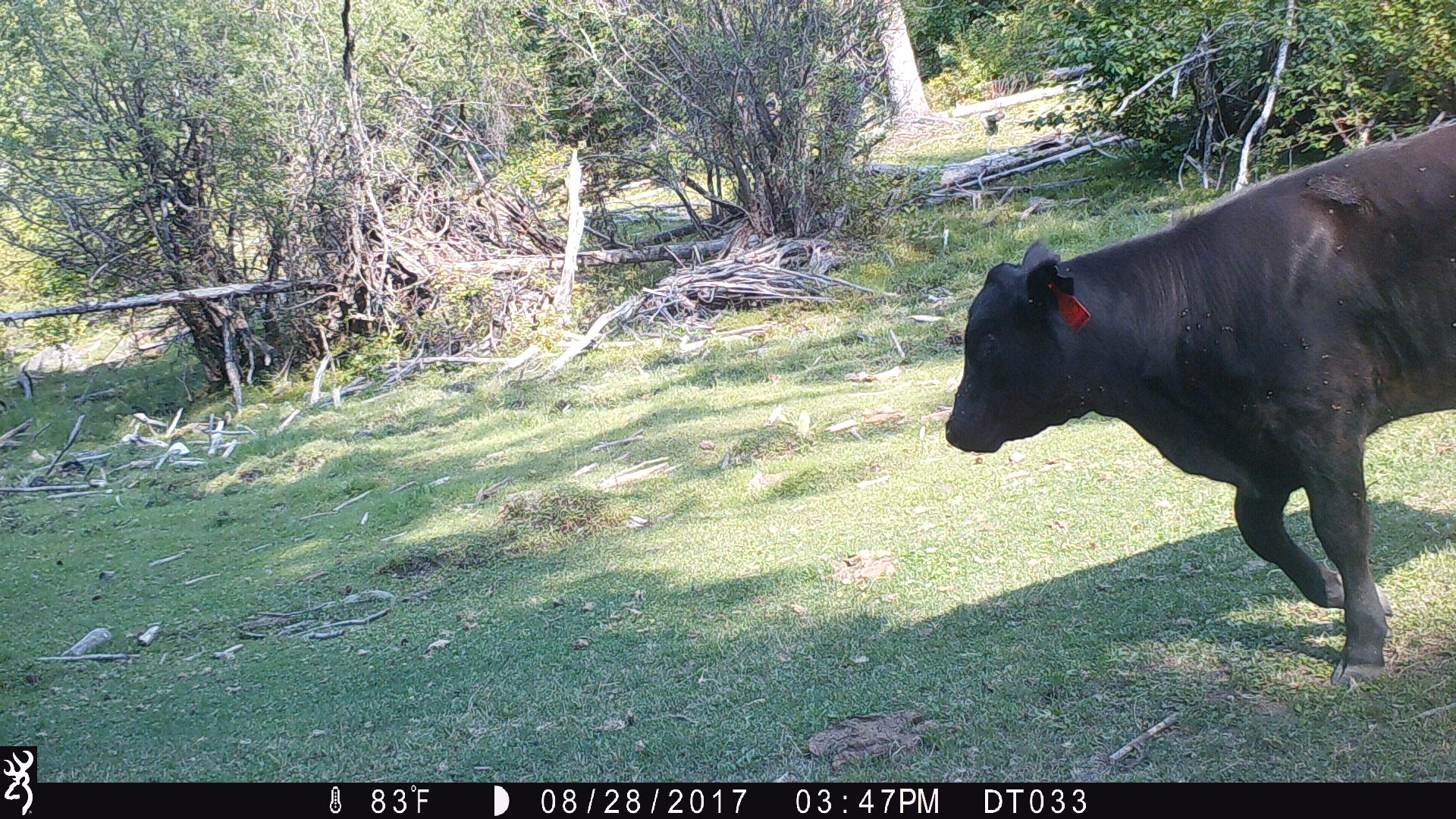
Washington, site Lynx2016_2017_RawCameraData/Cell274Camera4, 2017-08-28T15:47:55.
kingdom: Animalia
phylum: Chordata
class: Mammalia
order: Artiodactyla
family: Bovidae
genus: Bos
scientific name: Bos taurus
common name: domestic cattle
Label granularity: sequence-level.